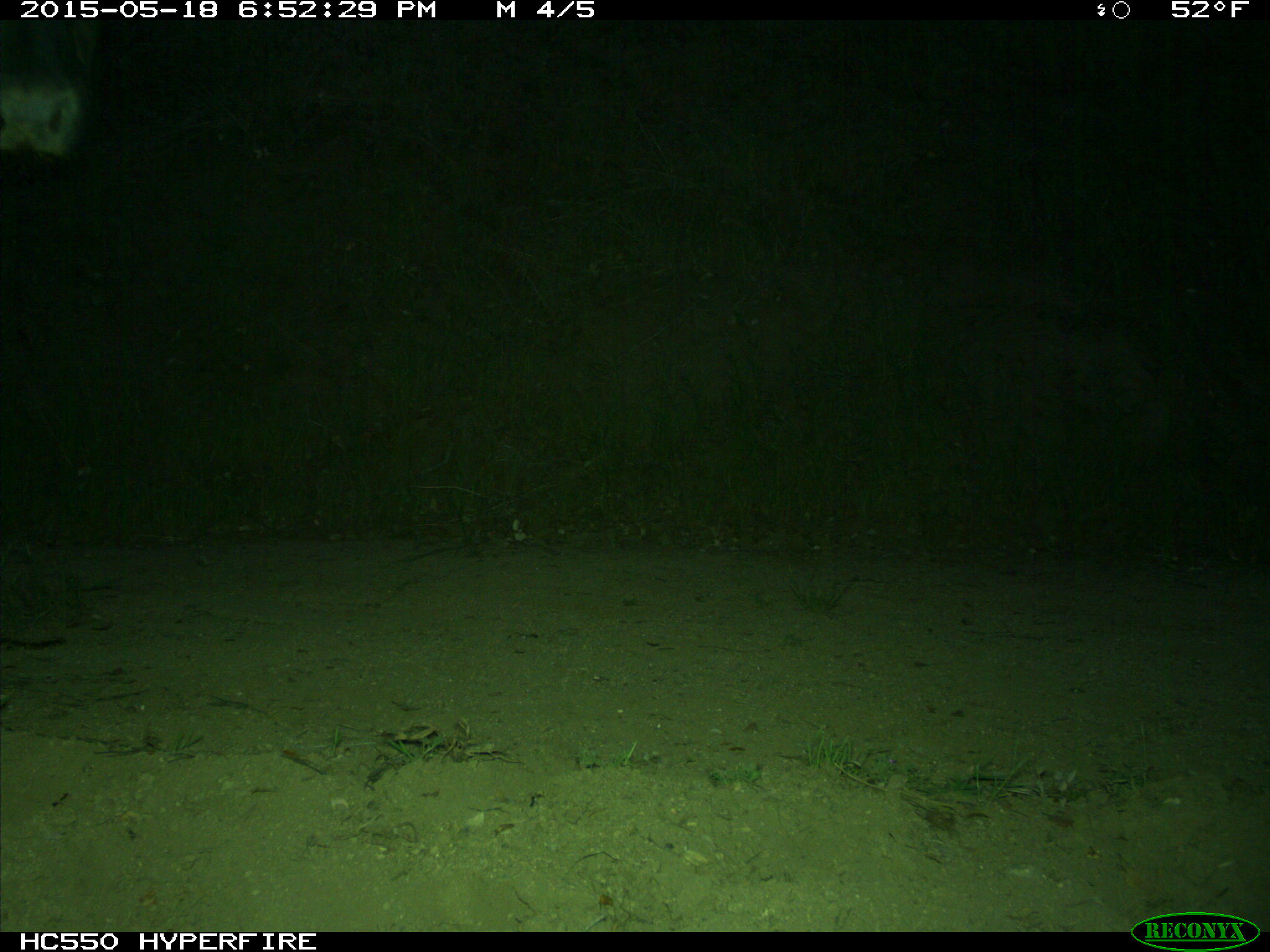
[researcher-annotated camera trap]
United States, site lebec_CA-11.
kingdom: Animalia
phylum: Chordata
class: Mammalia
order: Artiodactyla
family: Bovidae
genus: Bos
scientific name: Bos taurus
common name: domestic cow